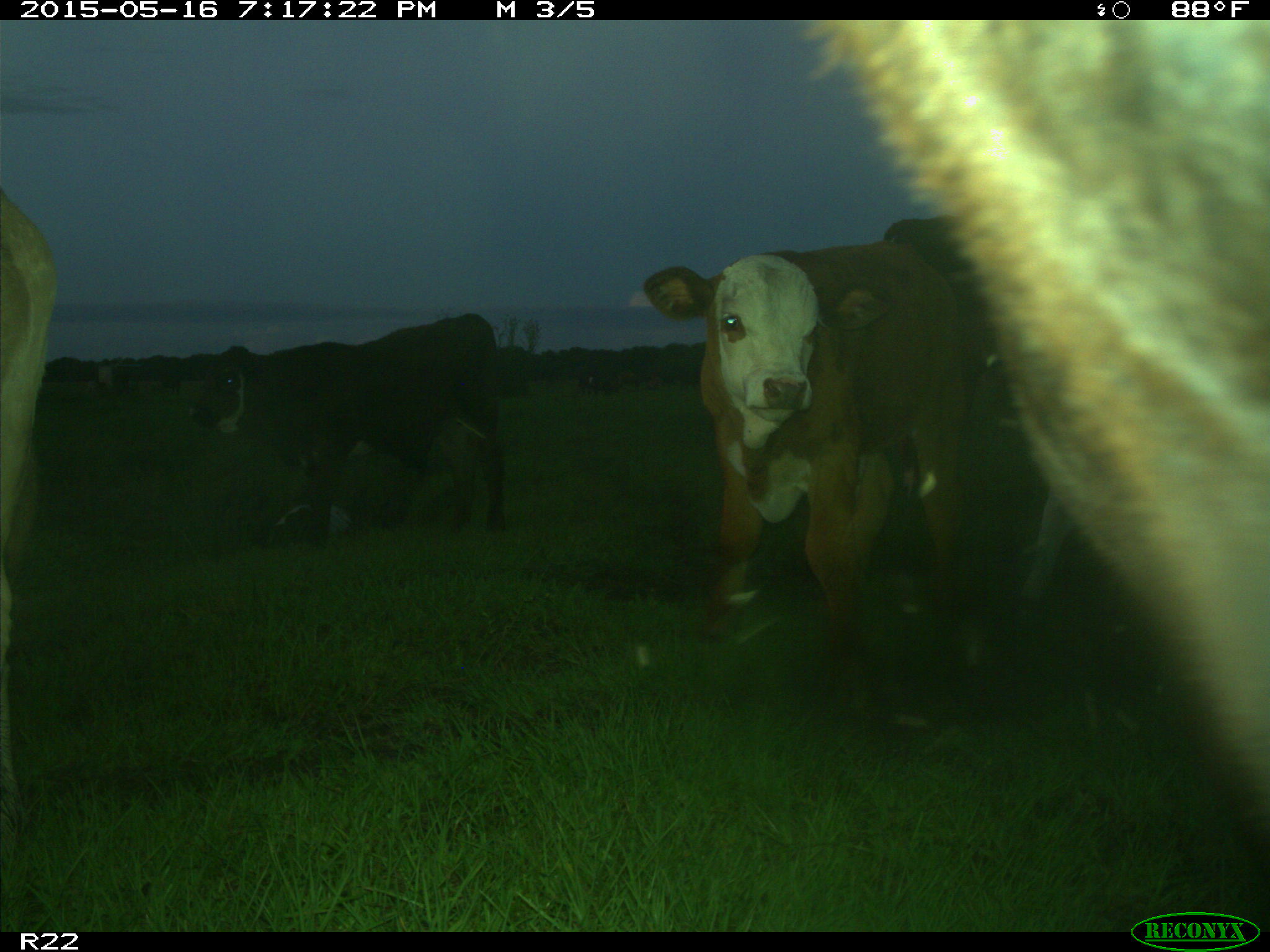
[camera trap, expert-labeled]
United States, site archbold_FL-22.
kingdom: Animalia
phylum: Chordata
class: Mammalia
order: Artiodactyla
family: Bovidae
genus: Bos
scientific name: Bos taurus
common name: domestic cow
Bos taurus (domestic cow).